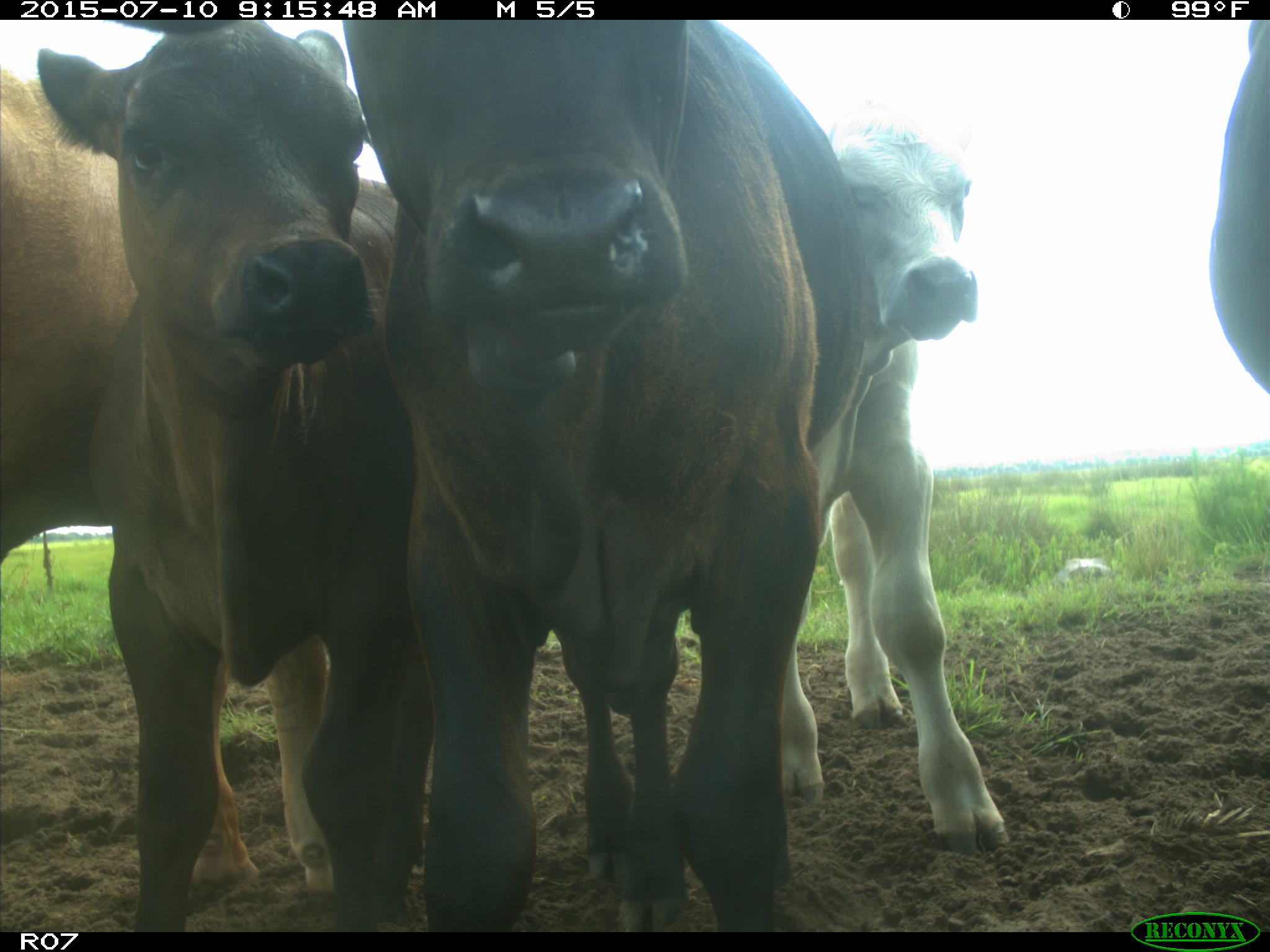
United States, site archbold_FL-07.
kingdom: Animalia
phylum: Chordata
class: Mammalia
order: Artiodactyla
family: Bovidae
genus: Bos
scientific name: Bos taurus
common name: domestic cow